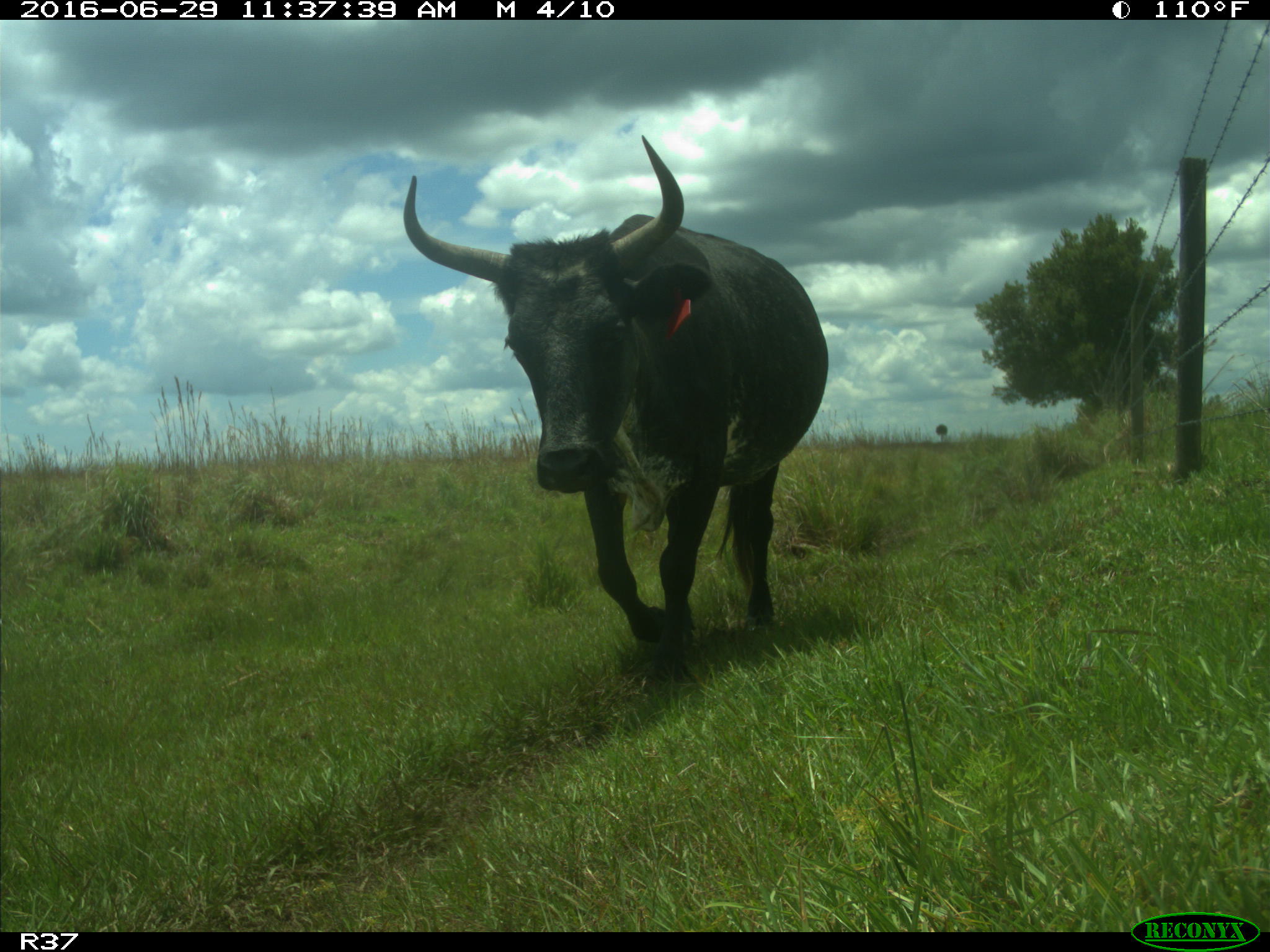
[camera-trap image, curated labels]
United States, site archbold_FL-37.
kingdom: Animalia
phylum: Chordata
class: Mammalia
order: Artiodactyla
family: Bovidae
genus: Bos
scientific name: Bos taurus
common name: domestic cow